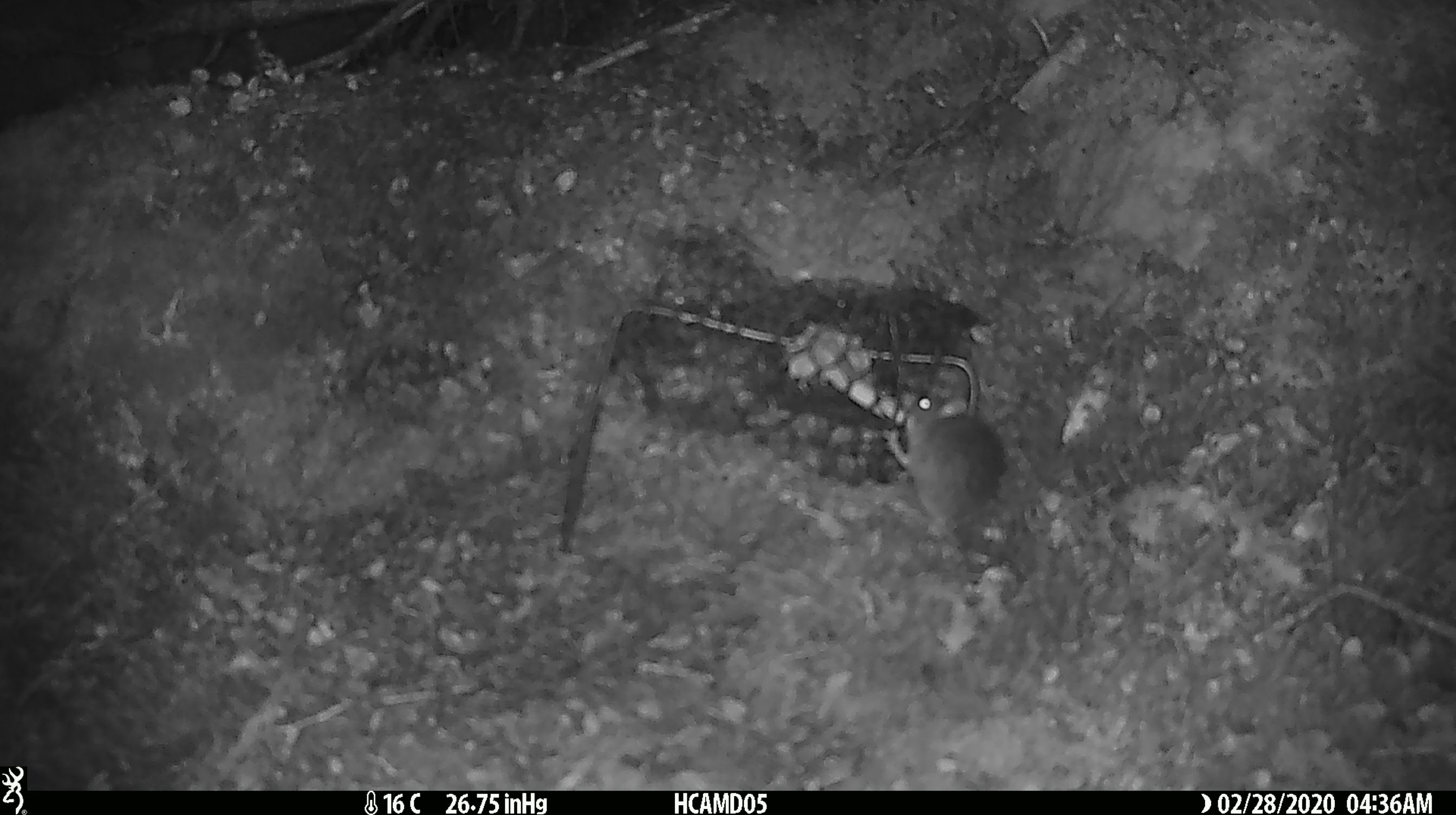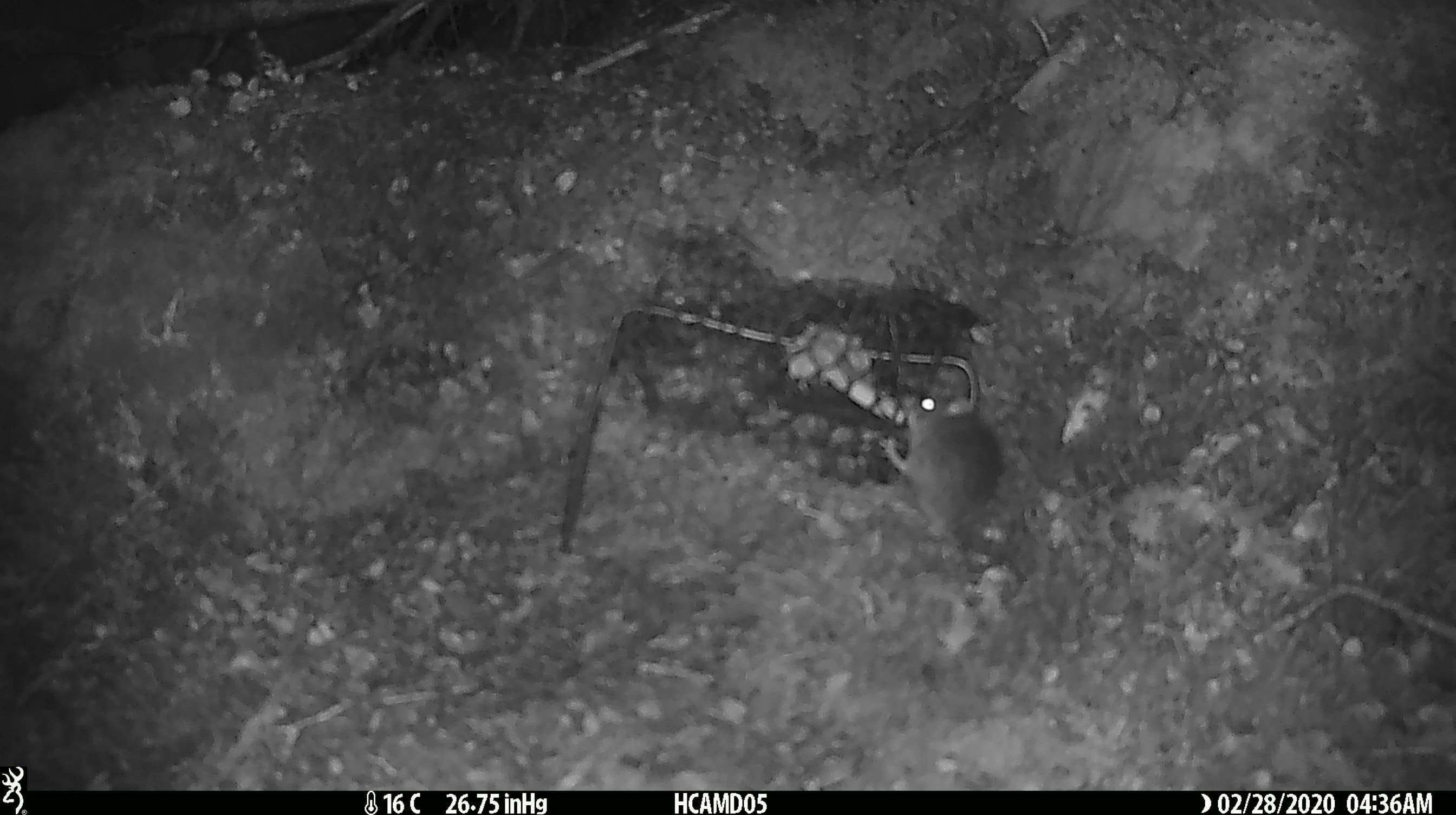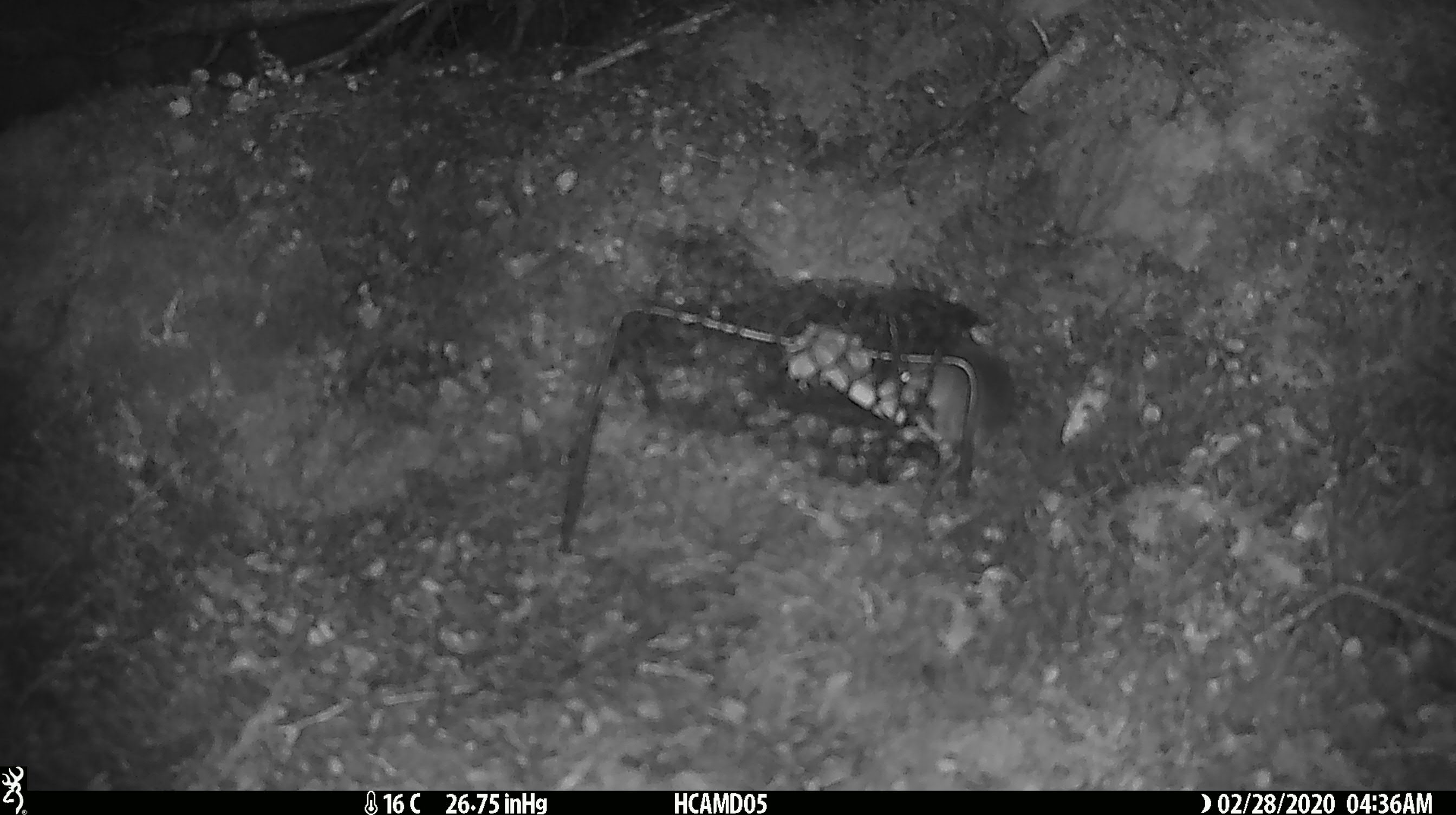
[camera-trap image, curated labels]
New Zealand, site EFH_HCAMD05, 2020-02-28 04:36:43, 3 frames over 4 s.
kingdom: Animalia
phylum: Chordata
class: Mammalia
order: Rodentia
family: Muridae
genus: Mus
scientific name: Mus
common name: mouse